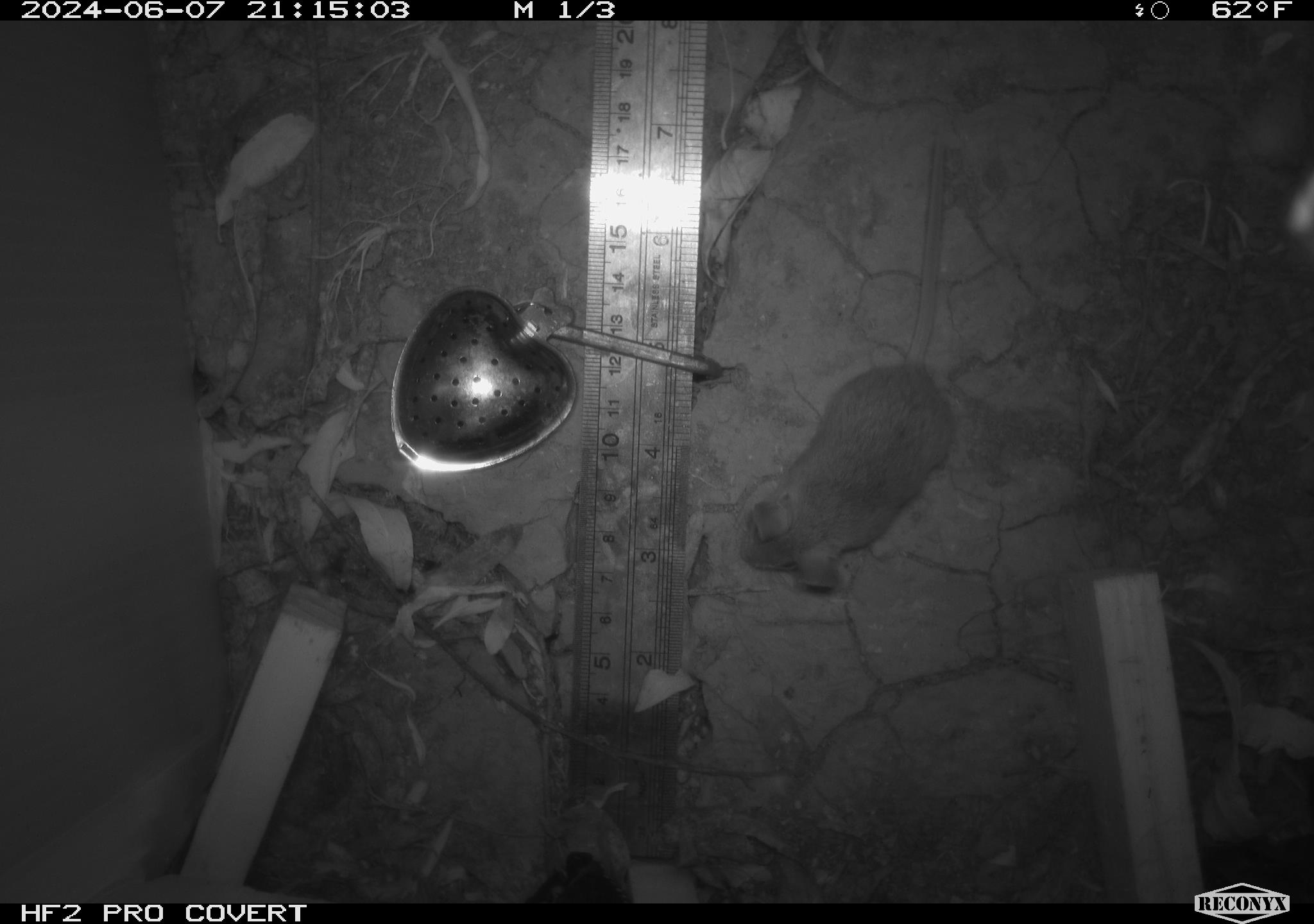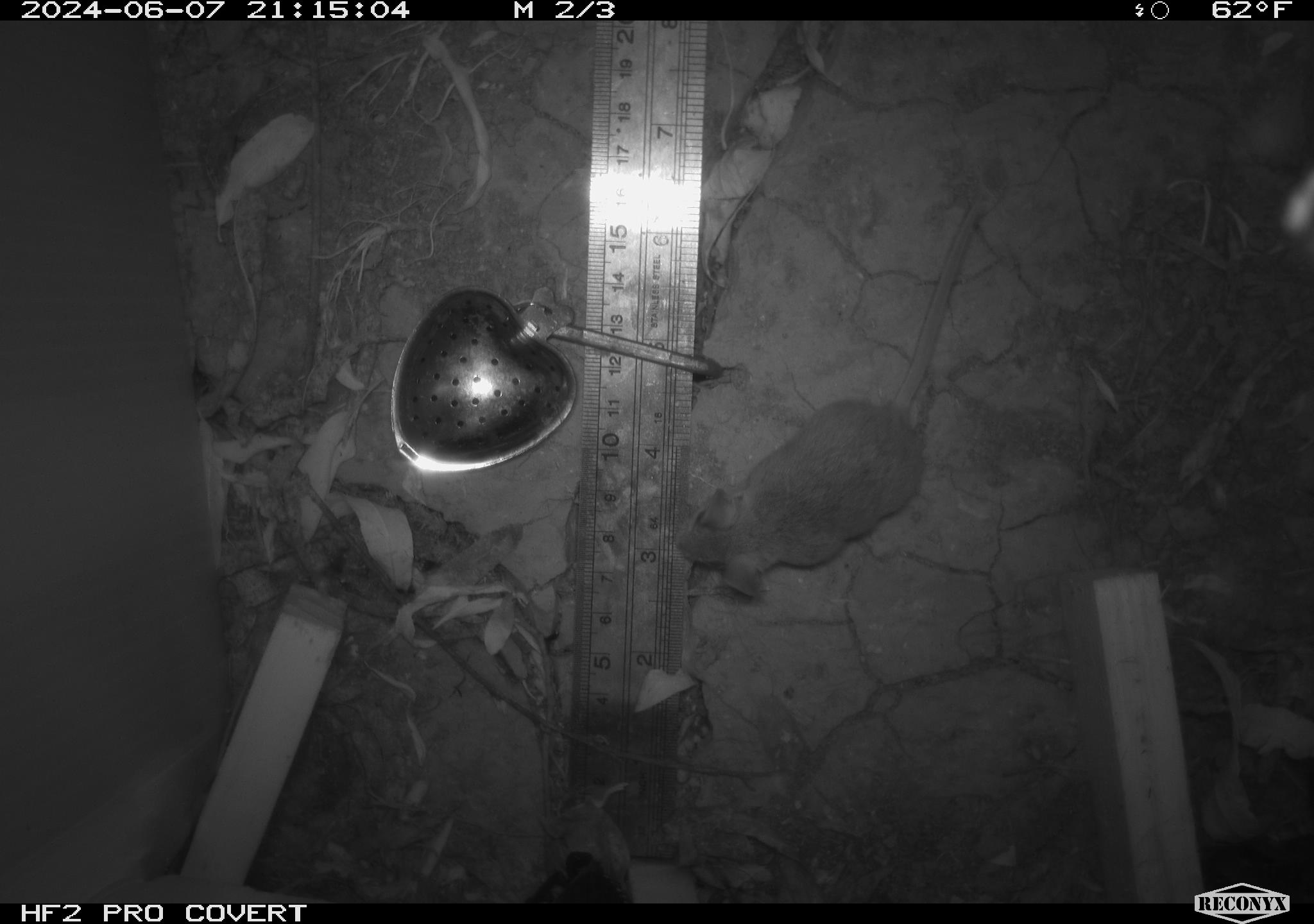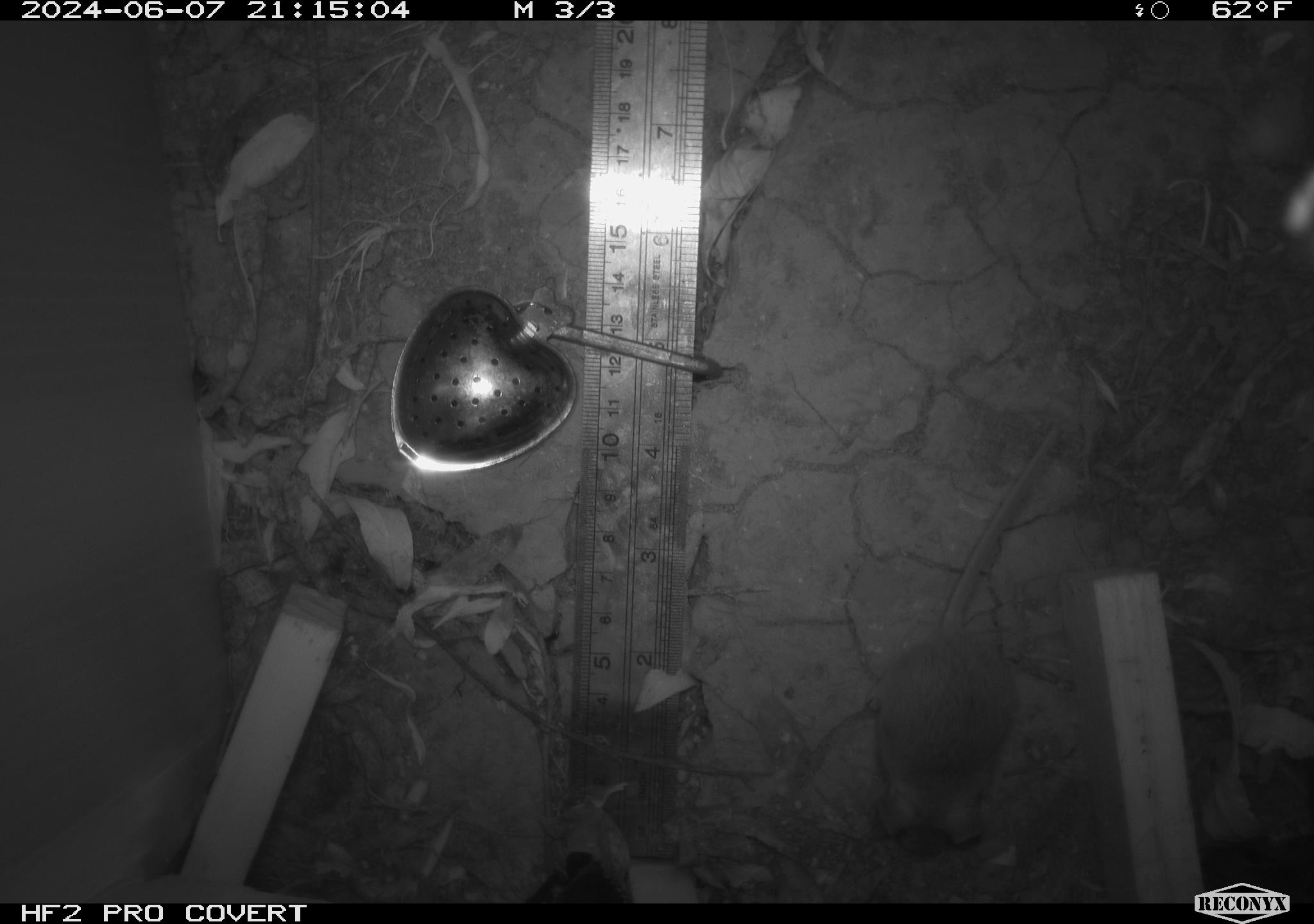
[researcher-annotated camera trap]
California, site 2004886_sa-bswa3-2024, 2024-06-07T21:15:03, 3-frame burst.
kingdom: Animalia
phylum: Chordata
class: Mammalia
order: Rodentia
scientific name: Rodentia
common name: mouse species